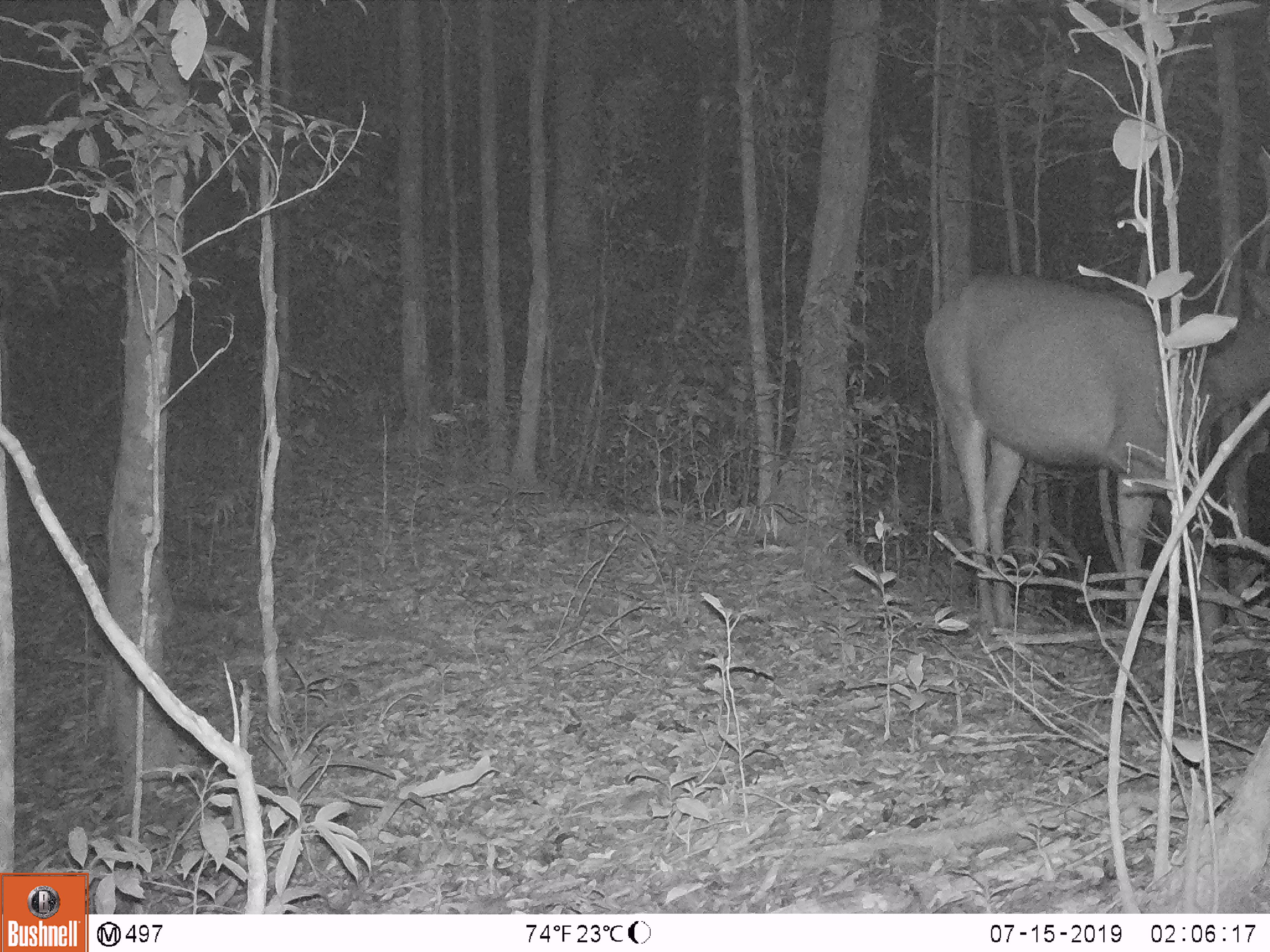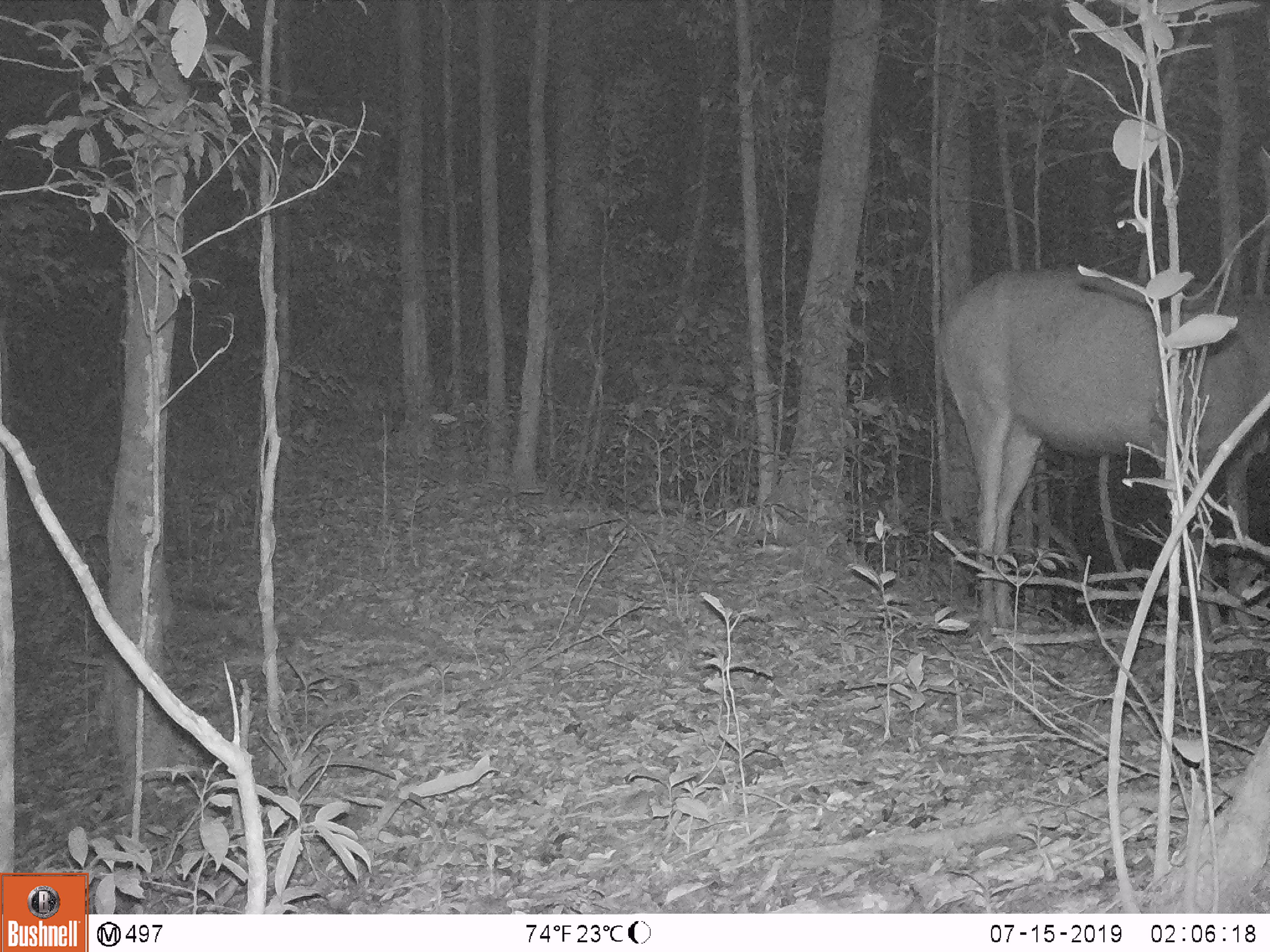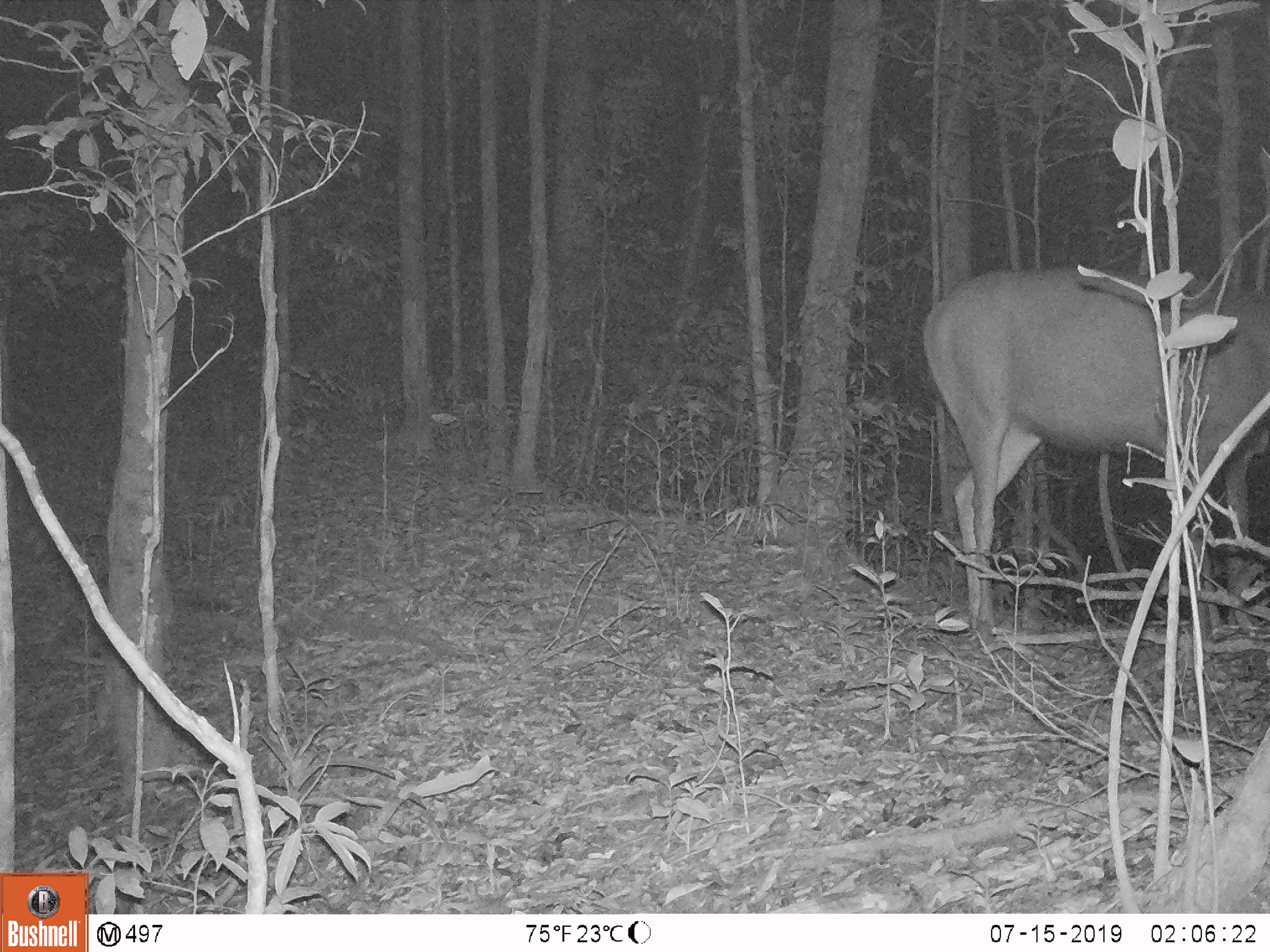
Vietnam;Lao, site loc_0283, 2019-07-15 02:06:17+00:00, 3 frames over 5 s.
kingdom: Animalia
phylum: Chordata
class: Mammalia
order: Artiodactyla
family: Cervidae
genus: Rusa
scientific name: Rusa unicolor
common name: sambar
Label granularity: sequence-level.